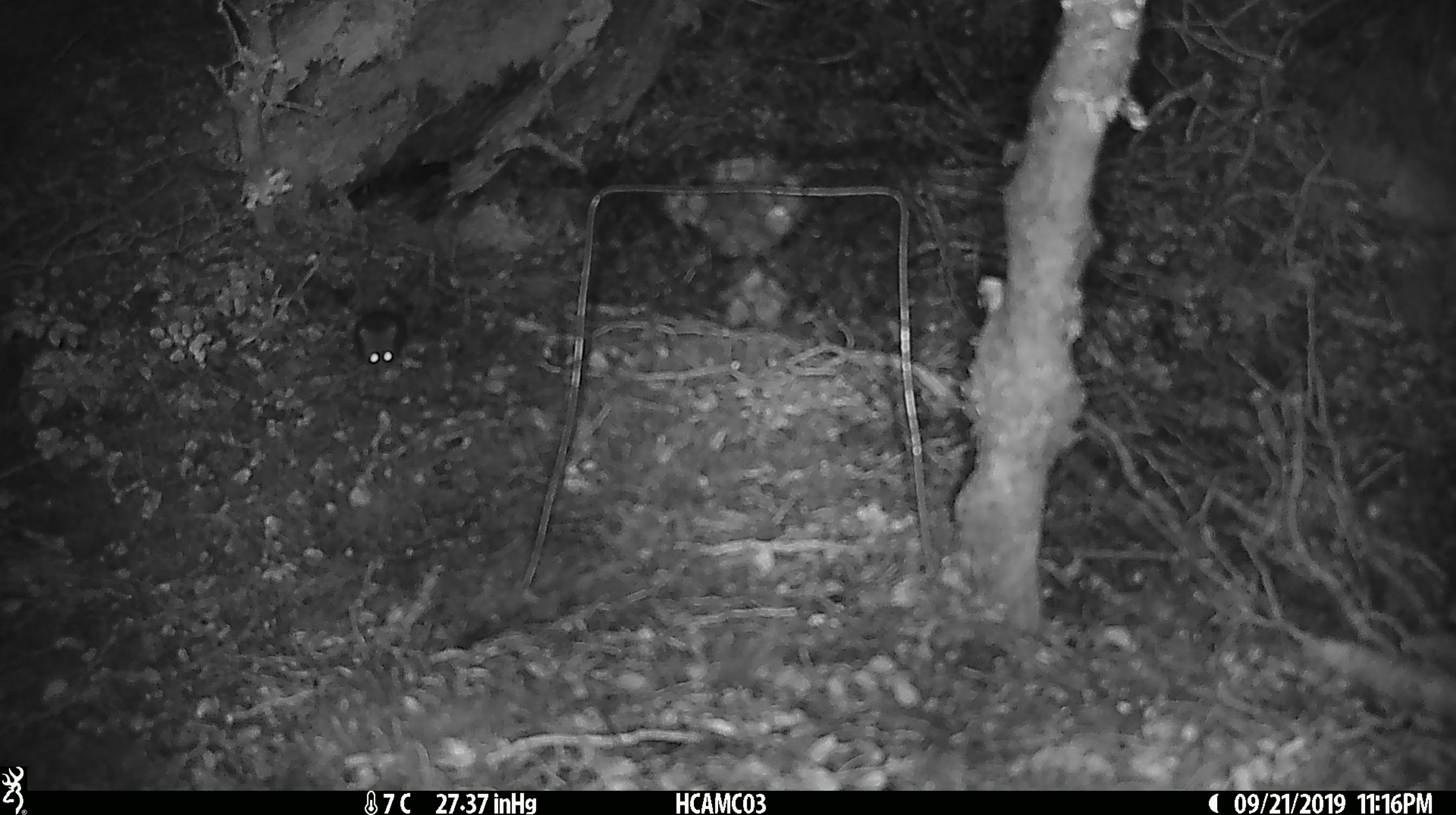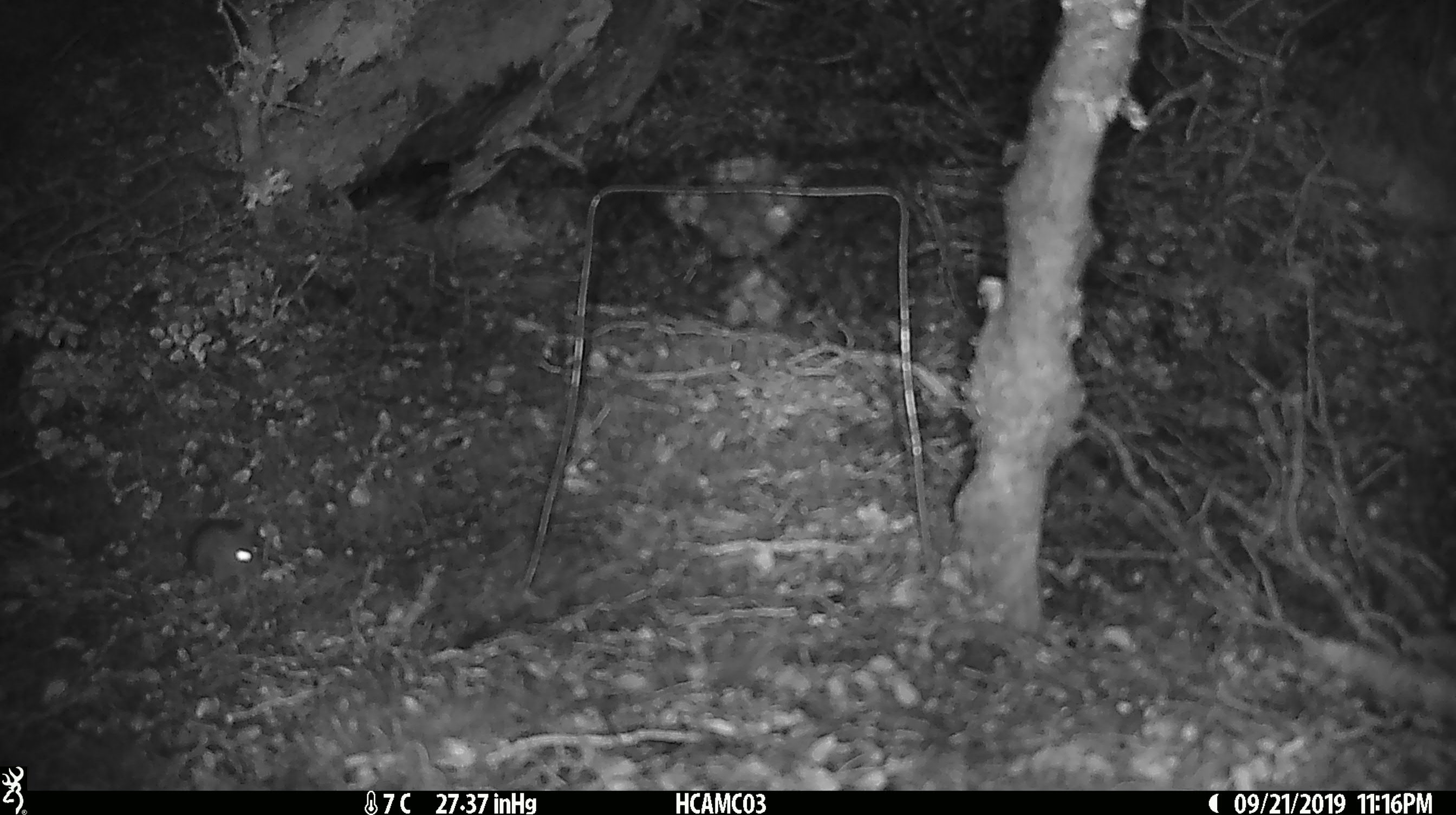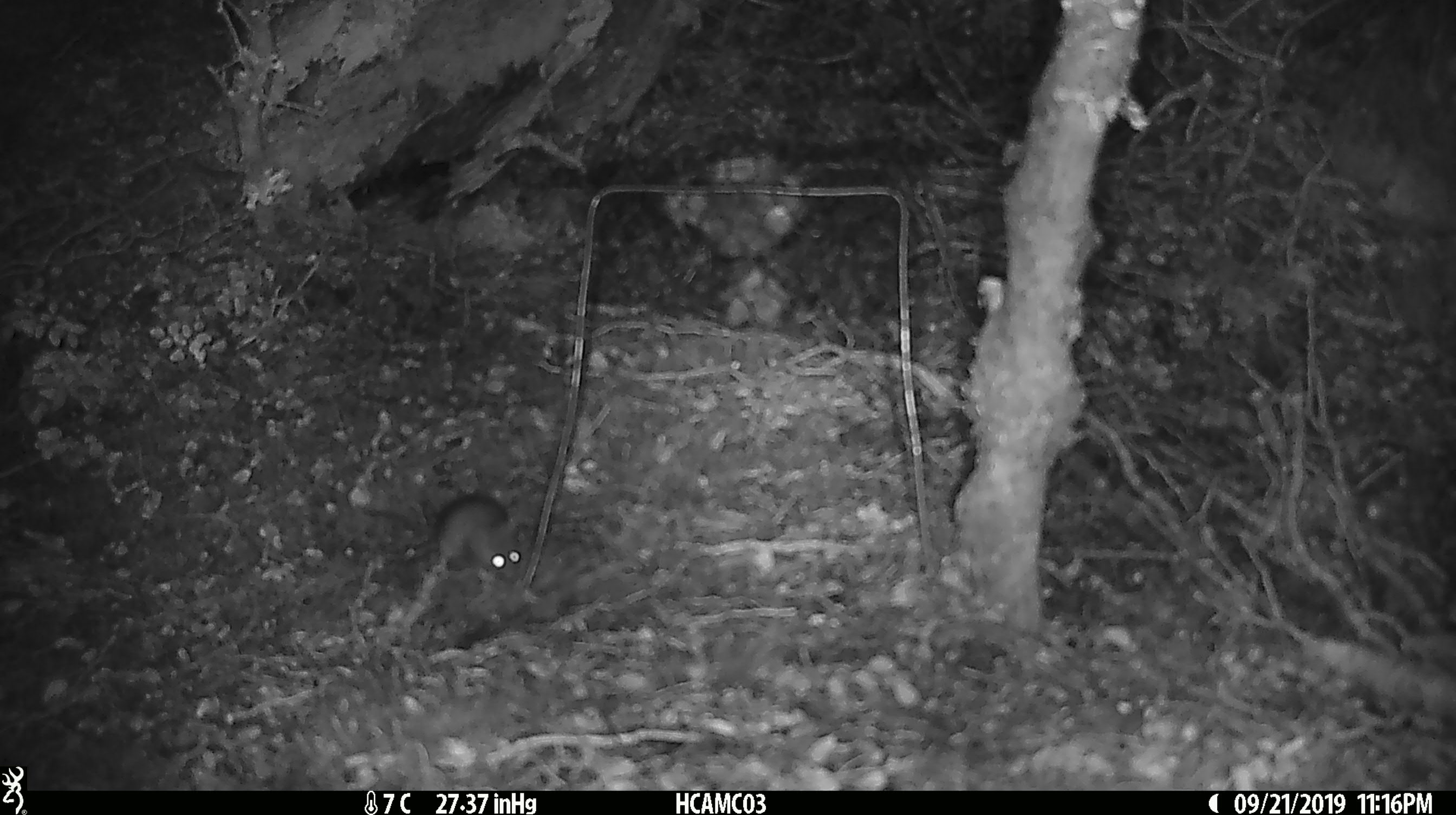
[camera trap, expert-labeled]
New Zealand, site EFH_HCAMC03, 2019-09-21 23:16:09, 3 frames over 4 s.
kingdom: Animalia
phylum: Chordata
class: Mammalia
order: Rodentia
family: Muridae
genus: Mus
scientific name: Mus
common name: mouse